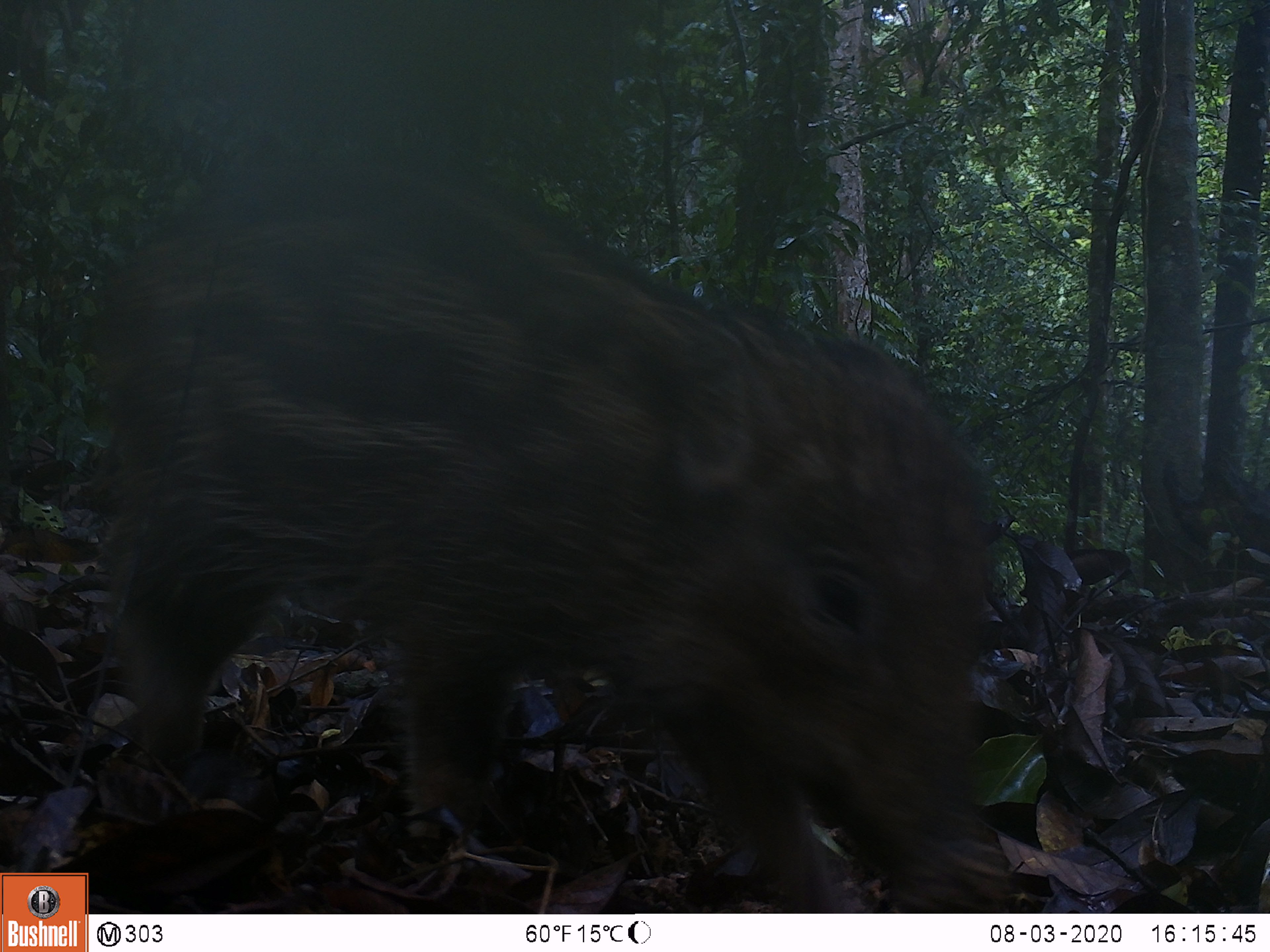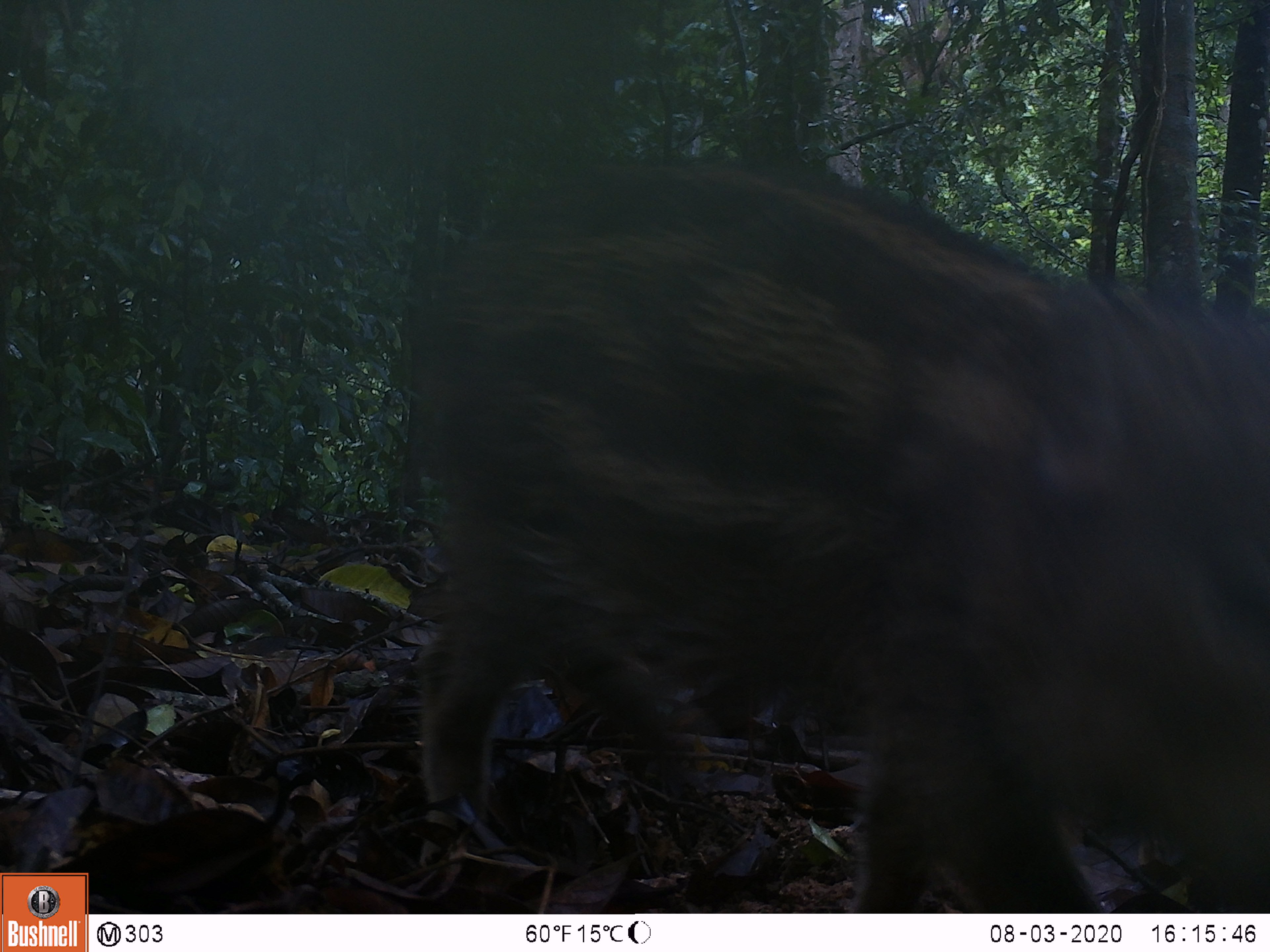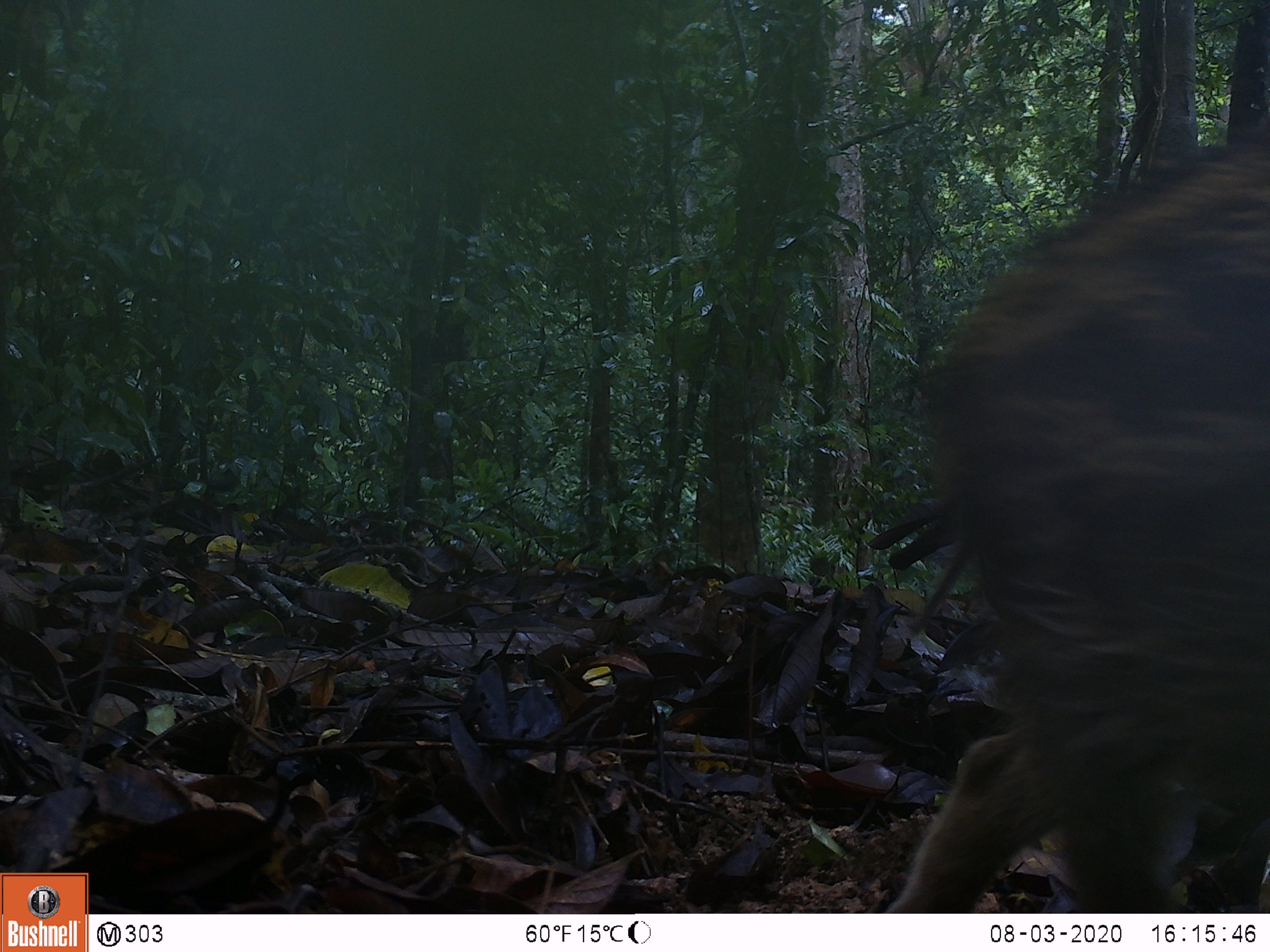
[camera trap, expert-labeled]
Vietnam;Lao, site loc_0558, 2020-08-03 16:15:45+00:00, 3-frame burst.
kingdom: Animalia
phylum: Chordata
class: Mammalia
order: Artiodactyla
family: Suidae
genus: Sus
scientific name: Sus scrofa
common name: eurasian wild pig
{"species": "eurasian wild pig (Sus scrofa)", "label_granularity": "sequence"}